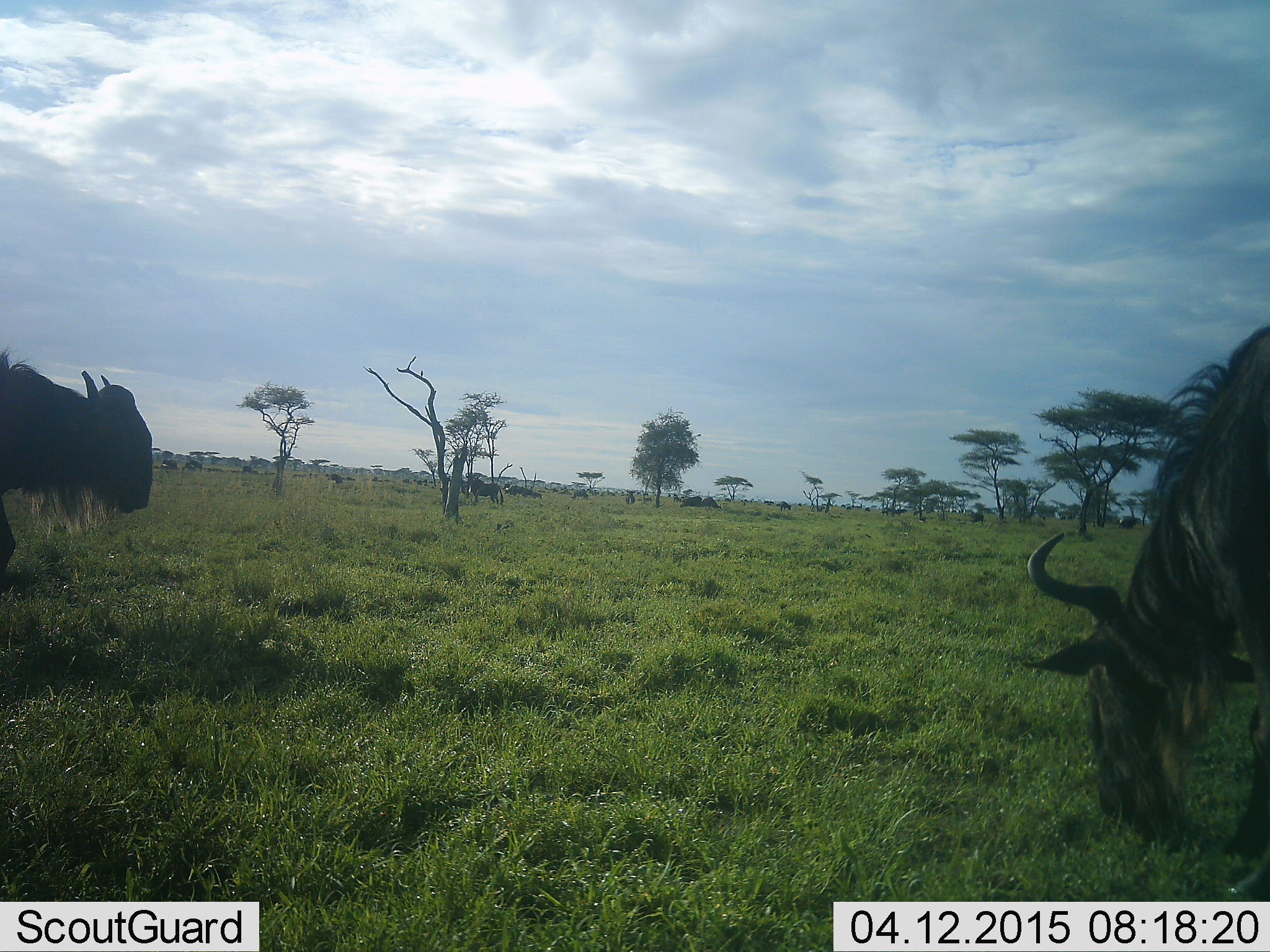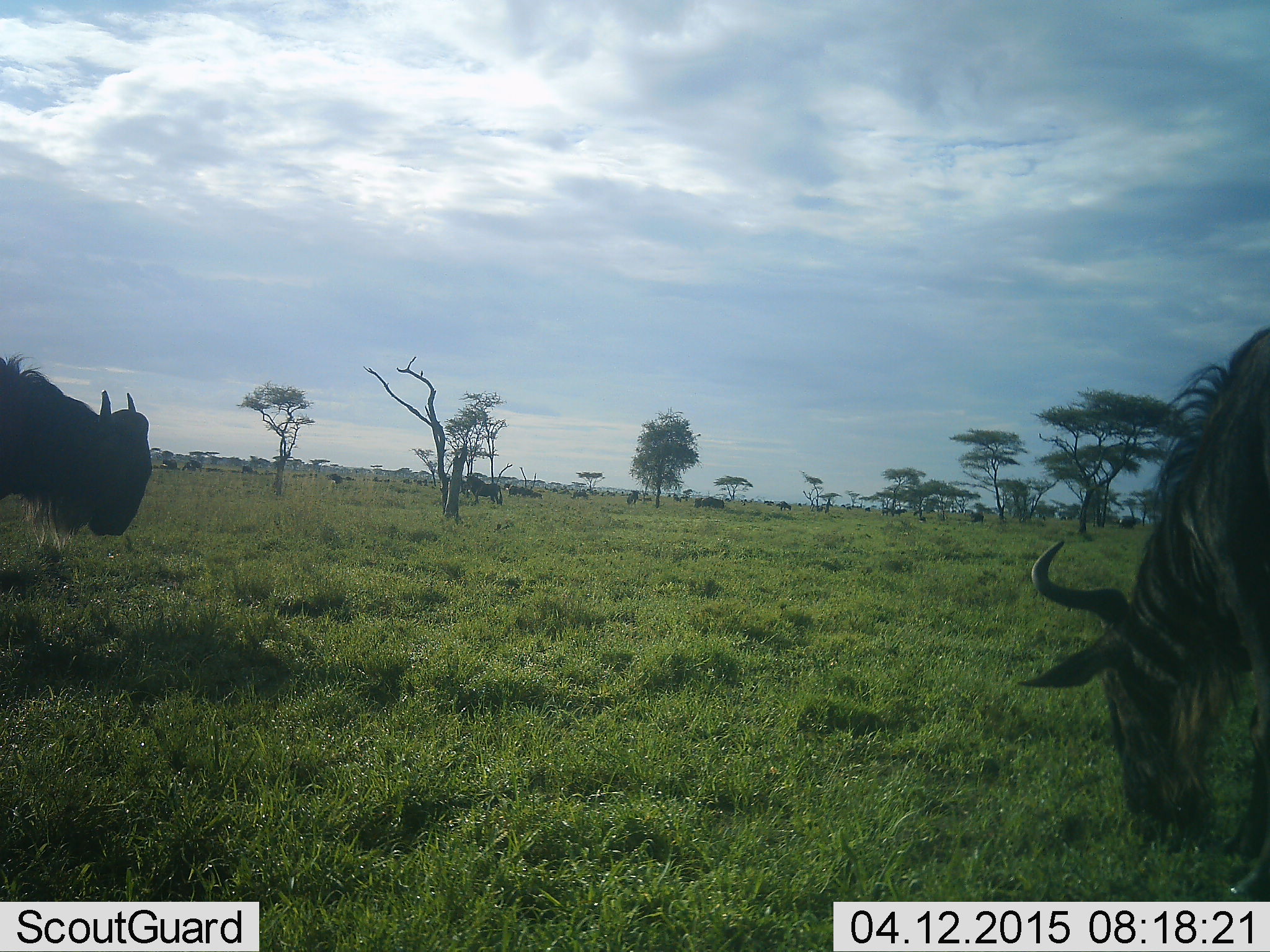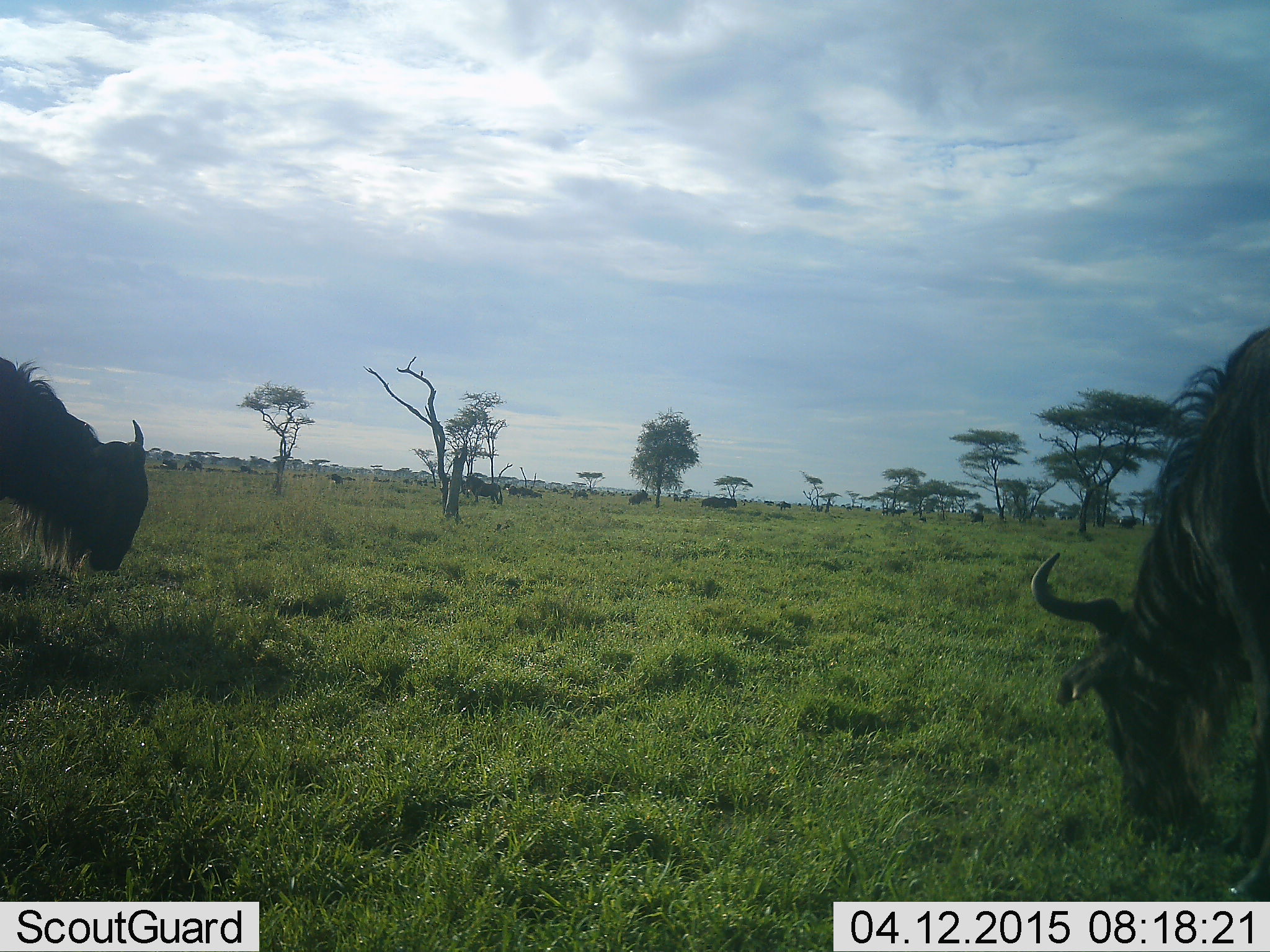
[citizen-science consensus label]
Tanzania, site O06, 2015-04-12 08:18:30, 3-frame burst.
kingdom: Animalia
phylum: Chordata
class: Mammalia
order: Artiodactyla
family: Bovidae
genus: Connochaetes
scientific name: Connochaetes taurinus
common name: blue wildebeest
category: wildebeest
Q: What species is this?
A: Wildebeest (blue wildebeest) (Connochaetes taurinus).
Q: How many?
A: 2.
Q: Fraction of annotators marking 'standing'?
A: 64%.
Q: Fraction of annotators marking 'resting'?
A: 9%.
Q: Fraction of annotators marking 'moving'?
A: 36%.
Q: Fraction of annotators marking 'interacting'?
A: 18%.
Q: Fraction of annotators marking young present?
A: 0%.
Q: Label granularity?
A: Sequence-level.